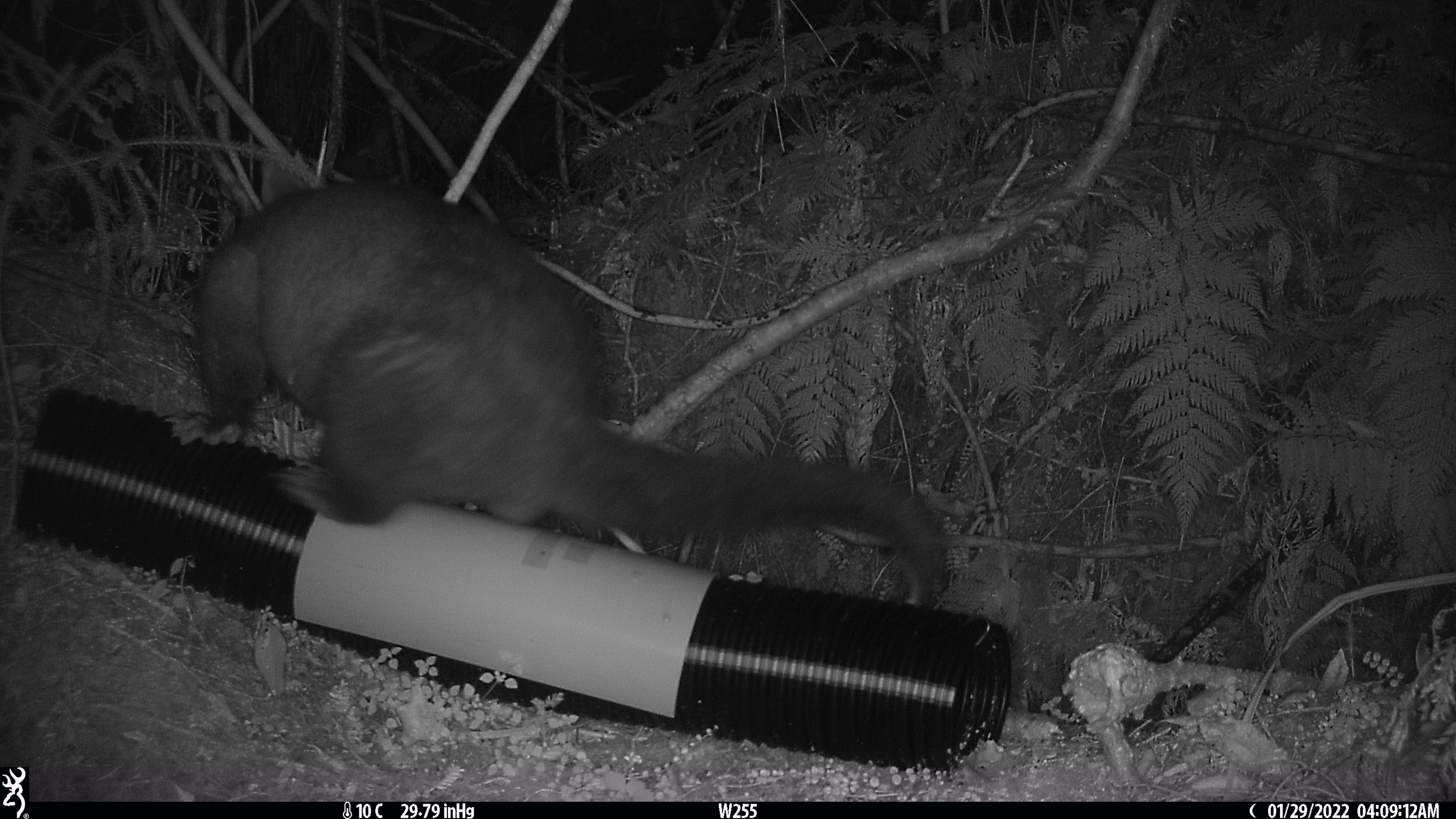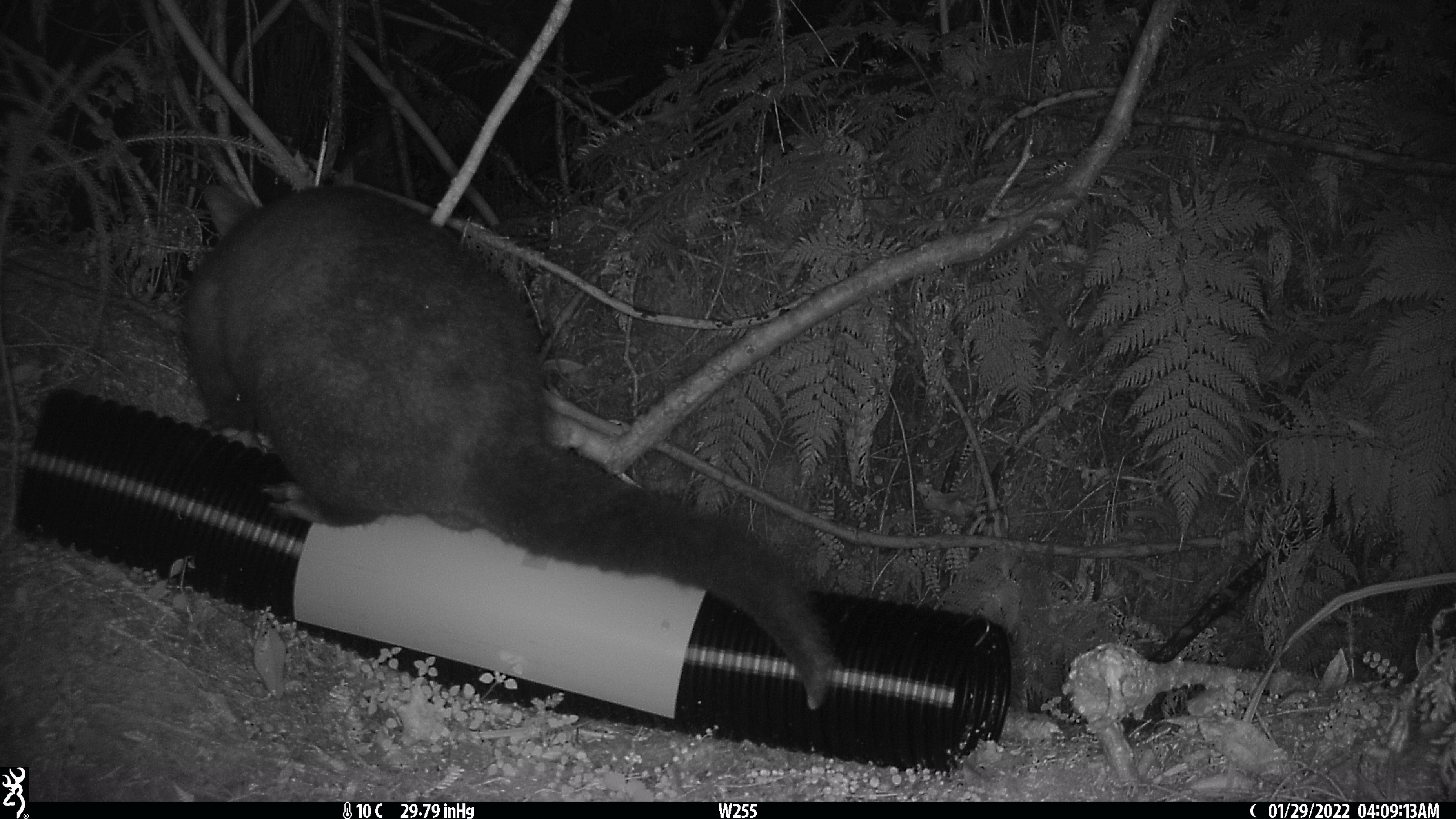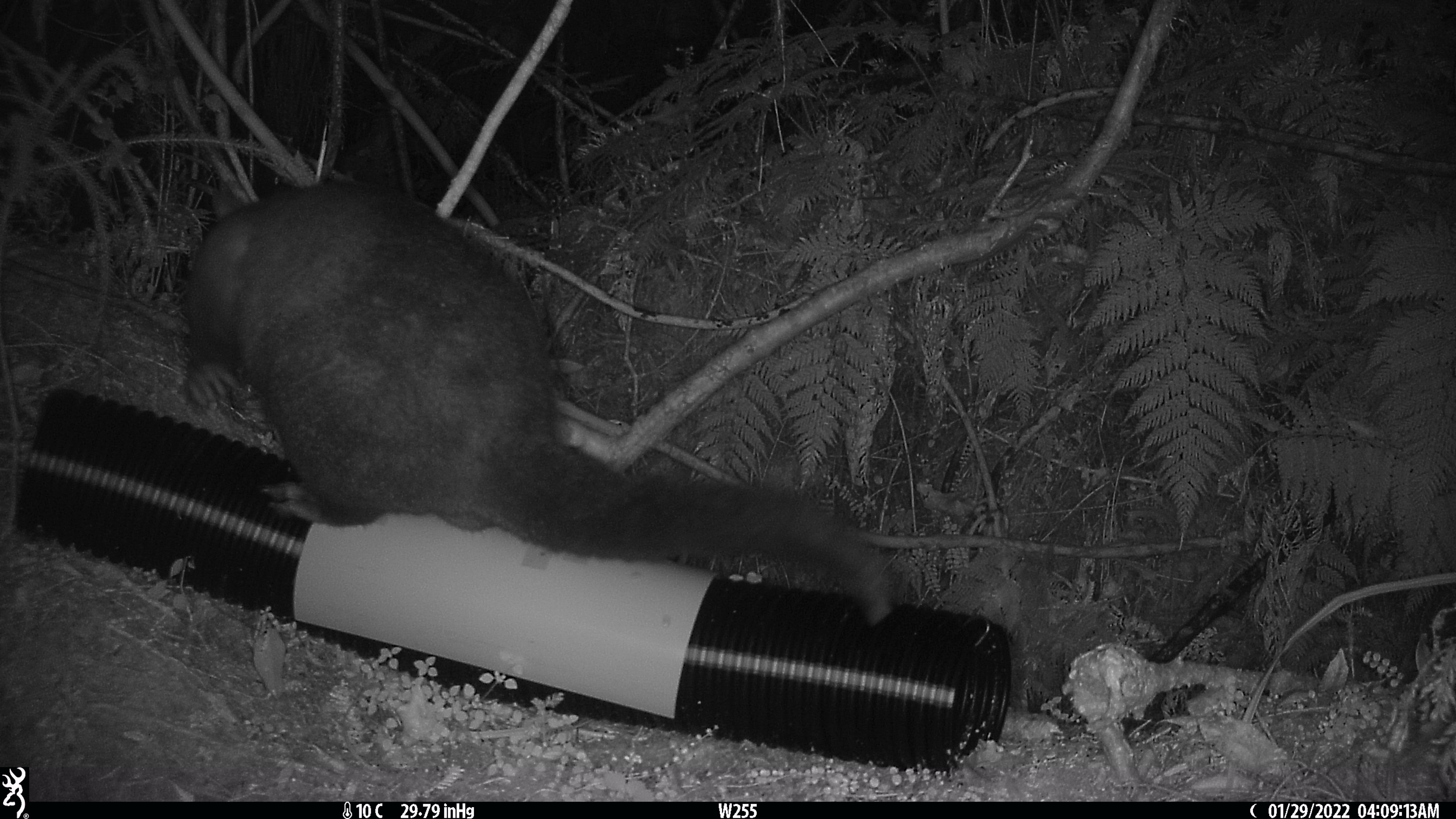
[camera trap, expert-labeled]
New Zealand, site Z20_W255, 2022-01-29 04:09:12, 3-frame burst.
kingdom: Animalia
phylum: Chordata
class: Mammalia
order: Diprotodontia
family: Phalangeridae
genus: Trichosurus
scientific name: Trichosurus vulpecula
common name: common brushtail possum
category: possum